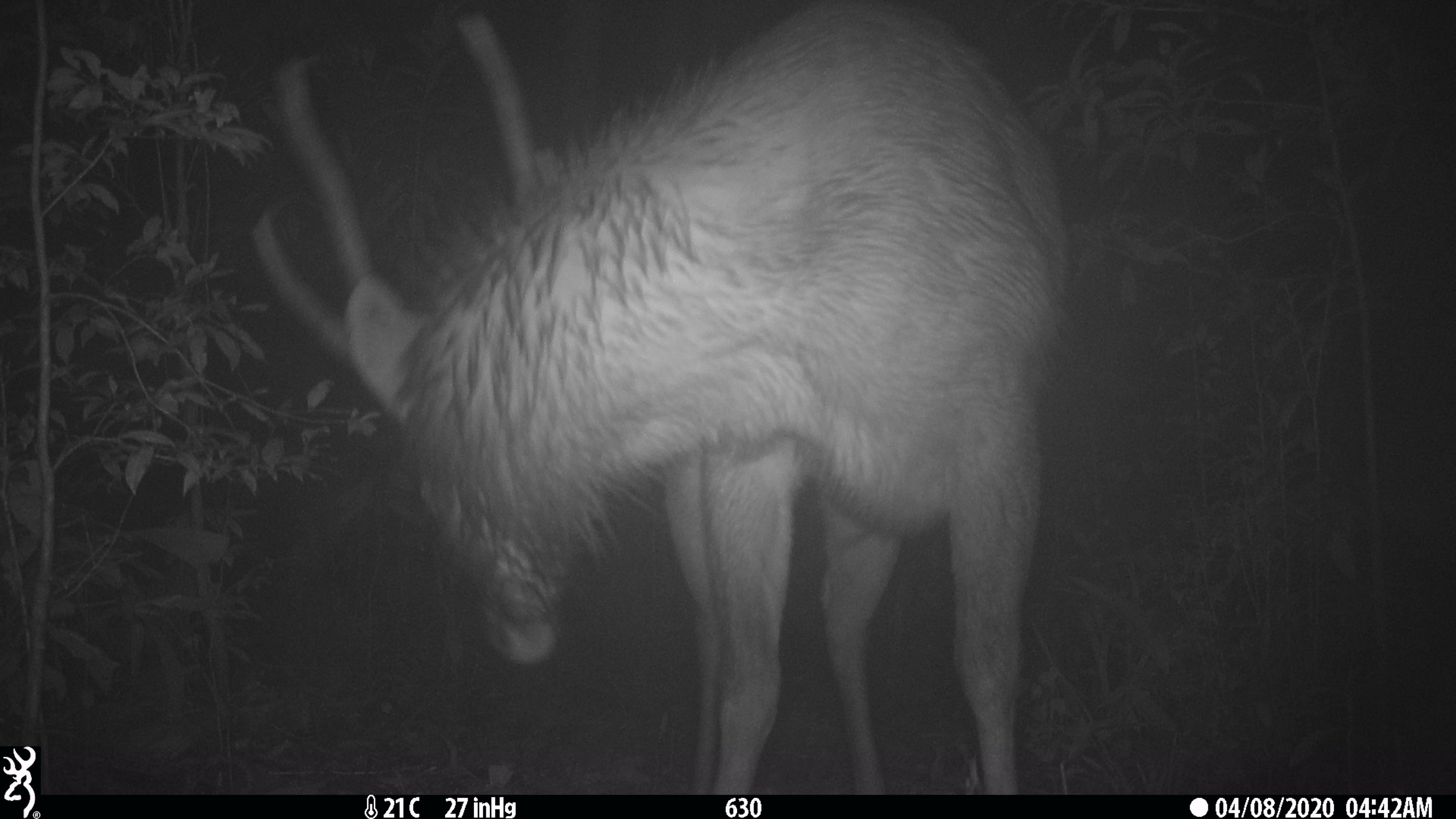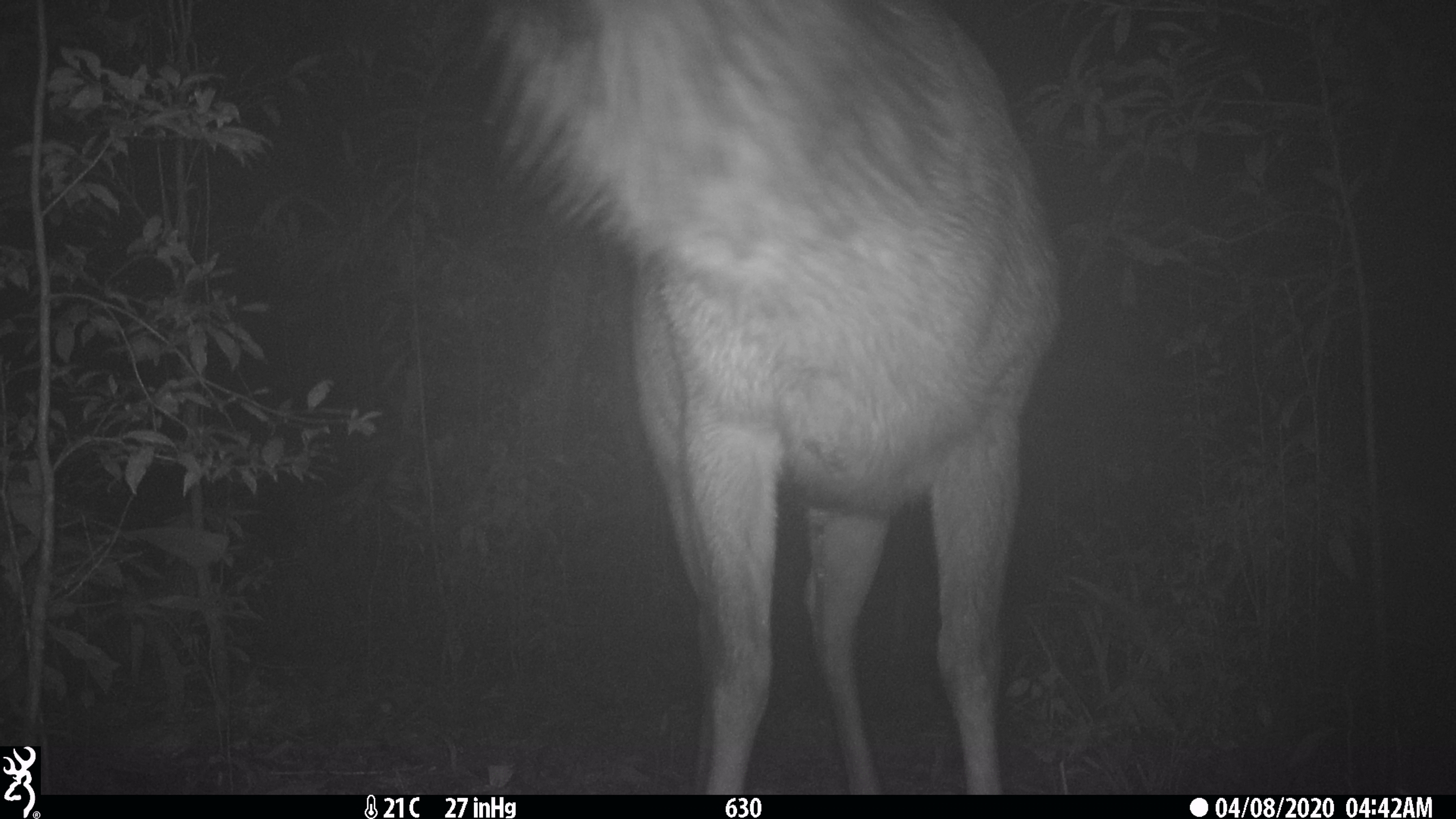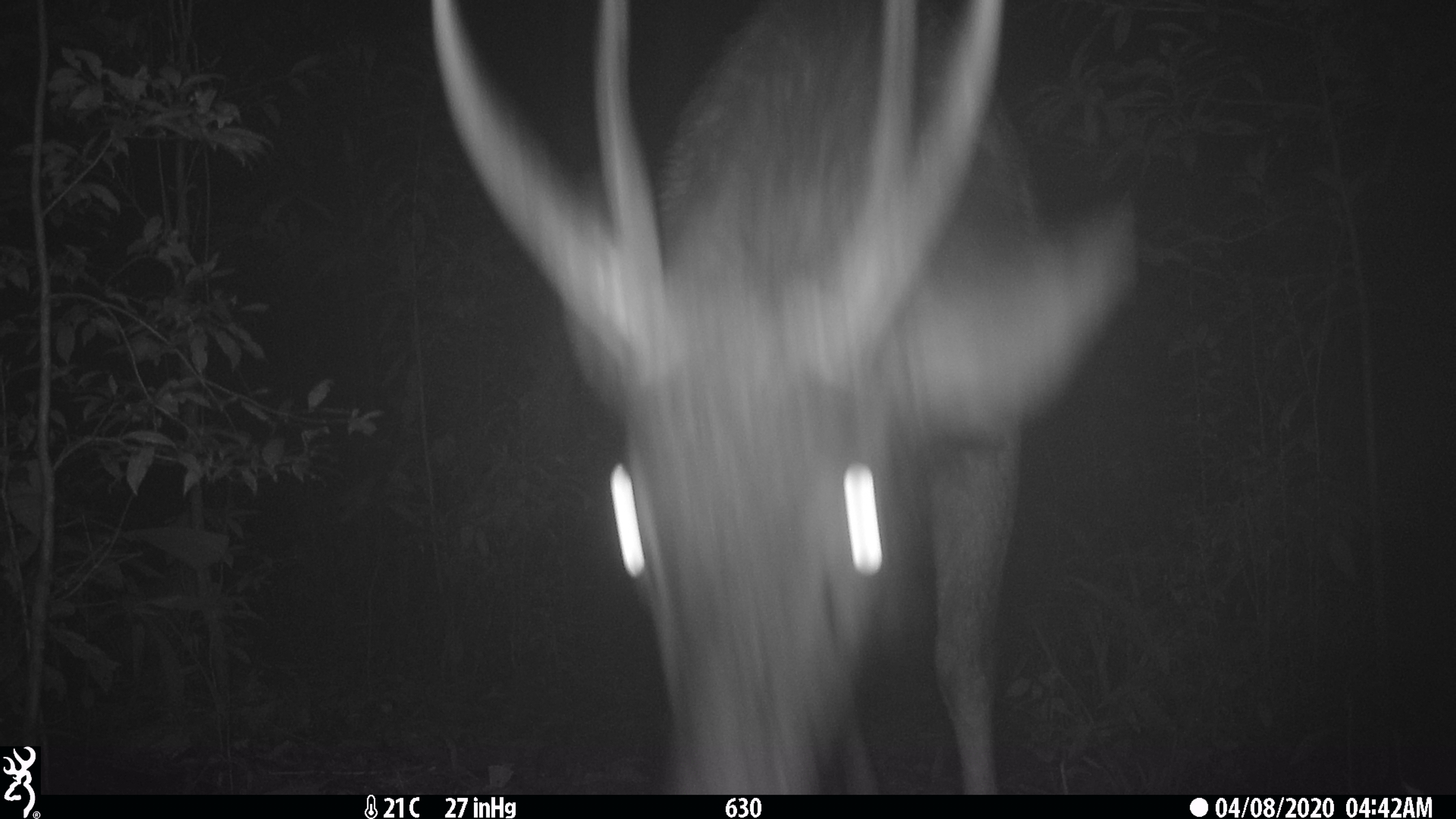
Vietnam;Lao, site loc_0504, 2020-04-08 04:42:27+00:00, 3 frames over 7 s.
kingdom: Animalia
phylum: Chordata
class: Mammalia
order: Artiodactyla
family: Cervidae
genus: Rusa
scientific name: Rusa unicolor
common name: sambar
Sambar (Rusa unicolor). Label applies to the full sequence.